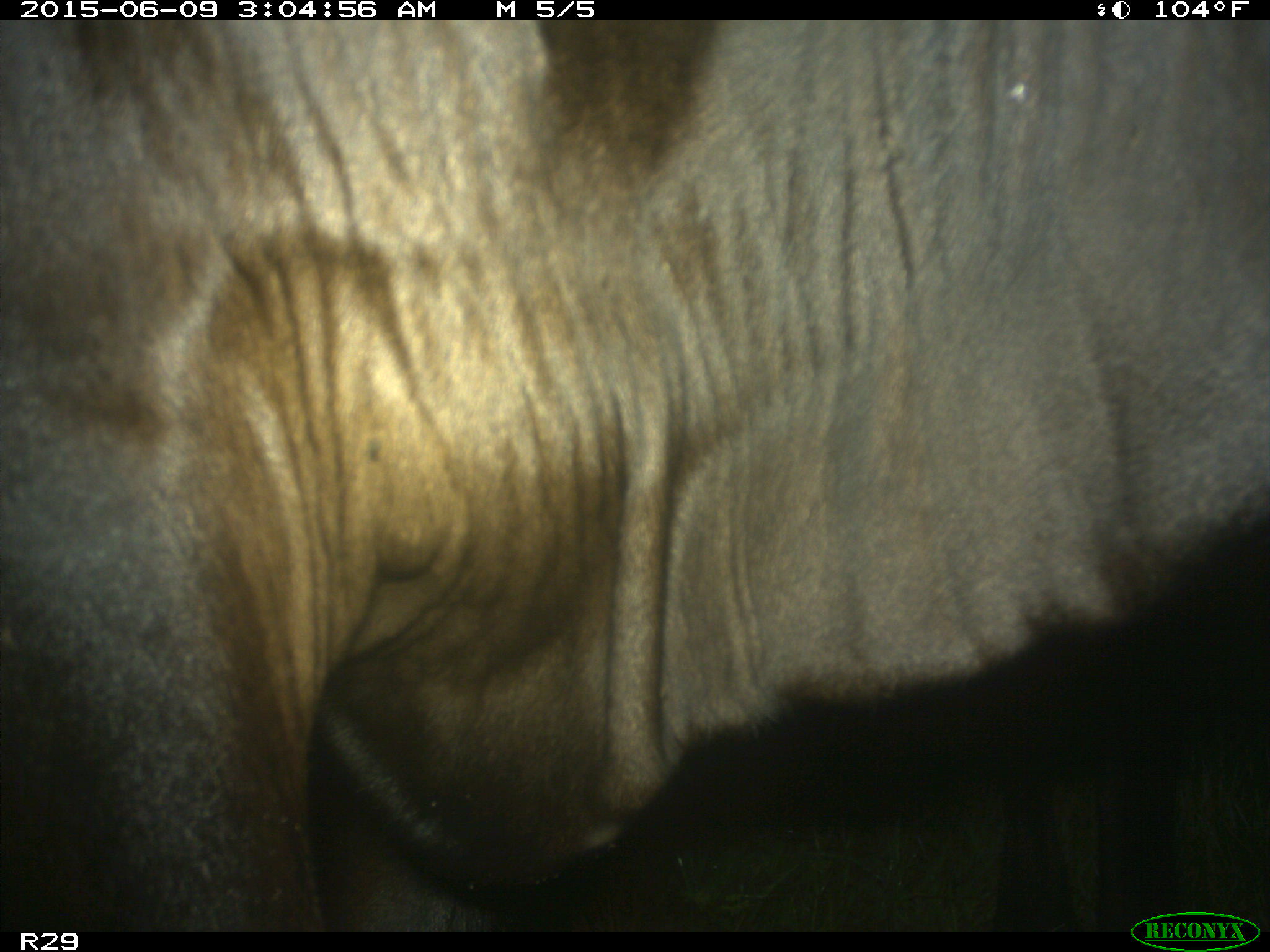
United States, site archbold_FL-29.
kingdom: Animalia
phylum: Chordata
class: Mammalia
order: Artiodactyla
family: Bovidae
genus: Bos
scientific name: Bos taurus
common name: domestic cow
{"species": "Bos taurus (domestic cow)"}